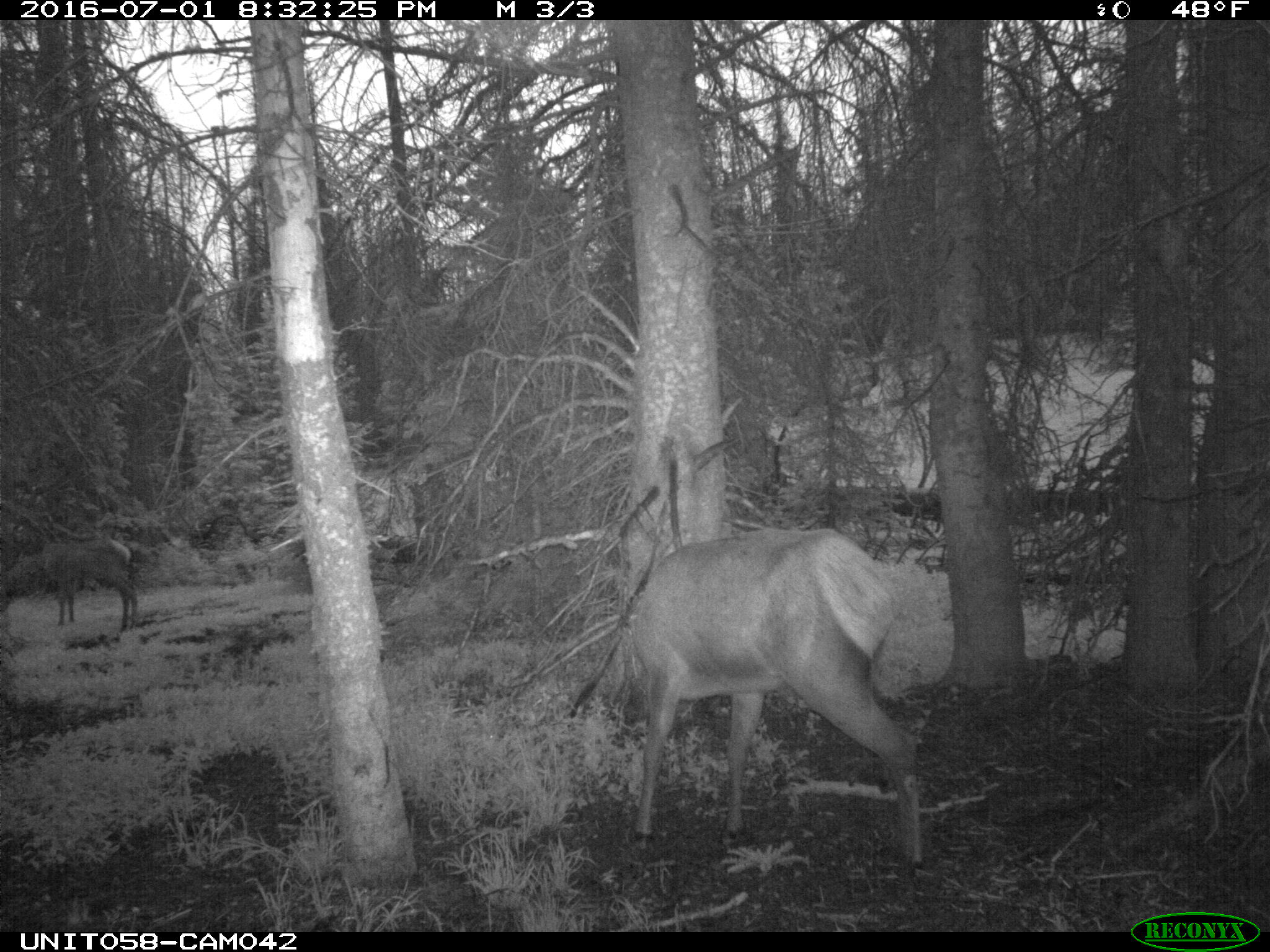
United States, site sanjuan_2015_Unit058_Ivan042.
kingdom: Animalia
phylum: Chordata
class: Mammalia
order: Artiodactyla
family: Cervidae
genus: Cervus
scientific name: Cervus elaphus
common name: red deer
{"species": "Cervus elaphus (red deer)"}